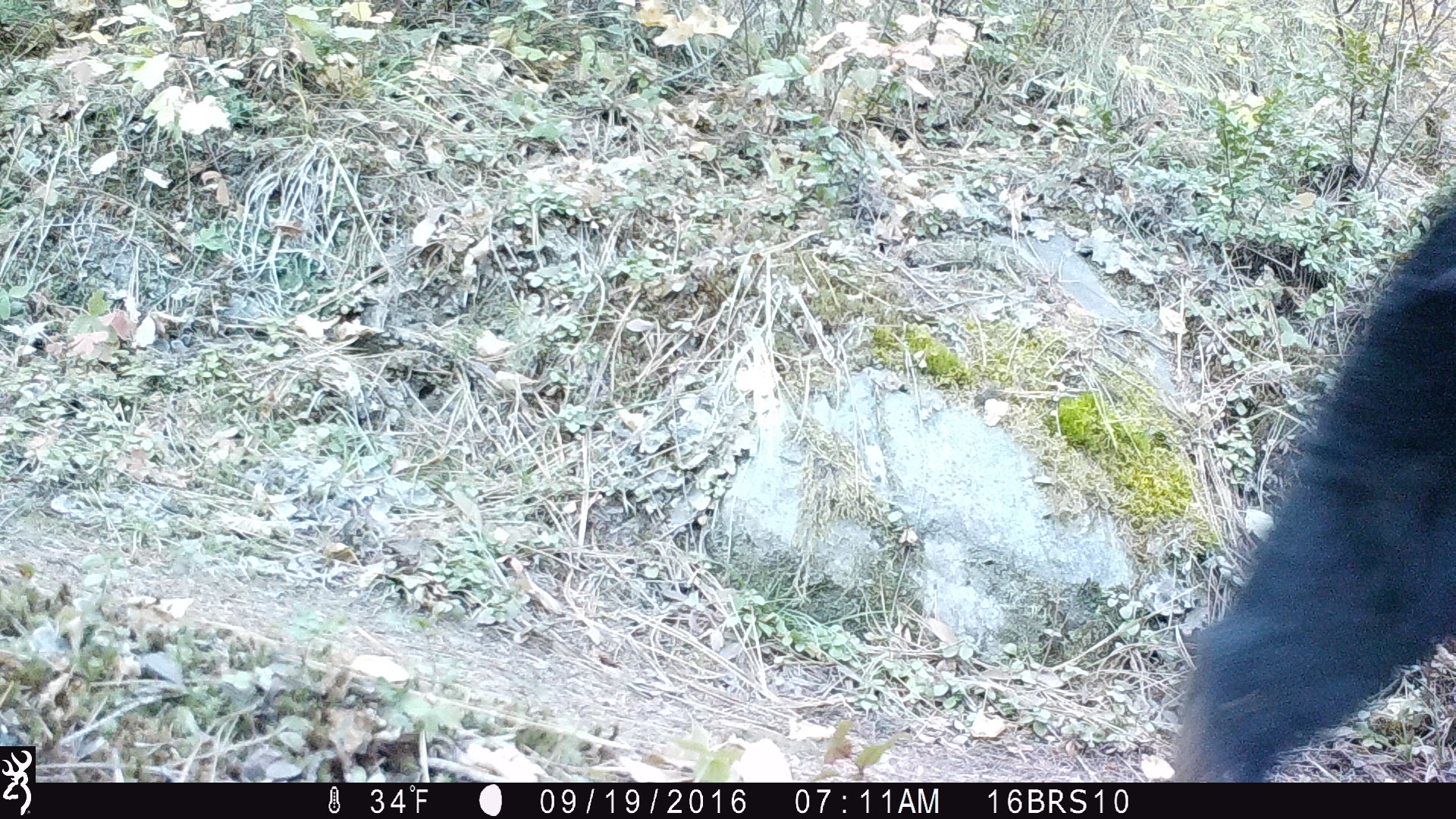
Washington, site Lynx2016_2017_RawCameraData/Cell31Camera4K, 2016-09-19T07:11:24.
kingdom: Animalia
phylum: Chordata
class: Mammalia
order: Carnivora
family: Ursidae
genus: Ursus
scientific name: Ursus americanus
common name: american black bear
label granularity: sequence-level